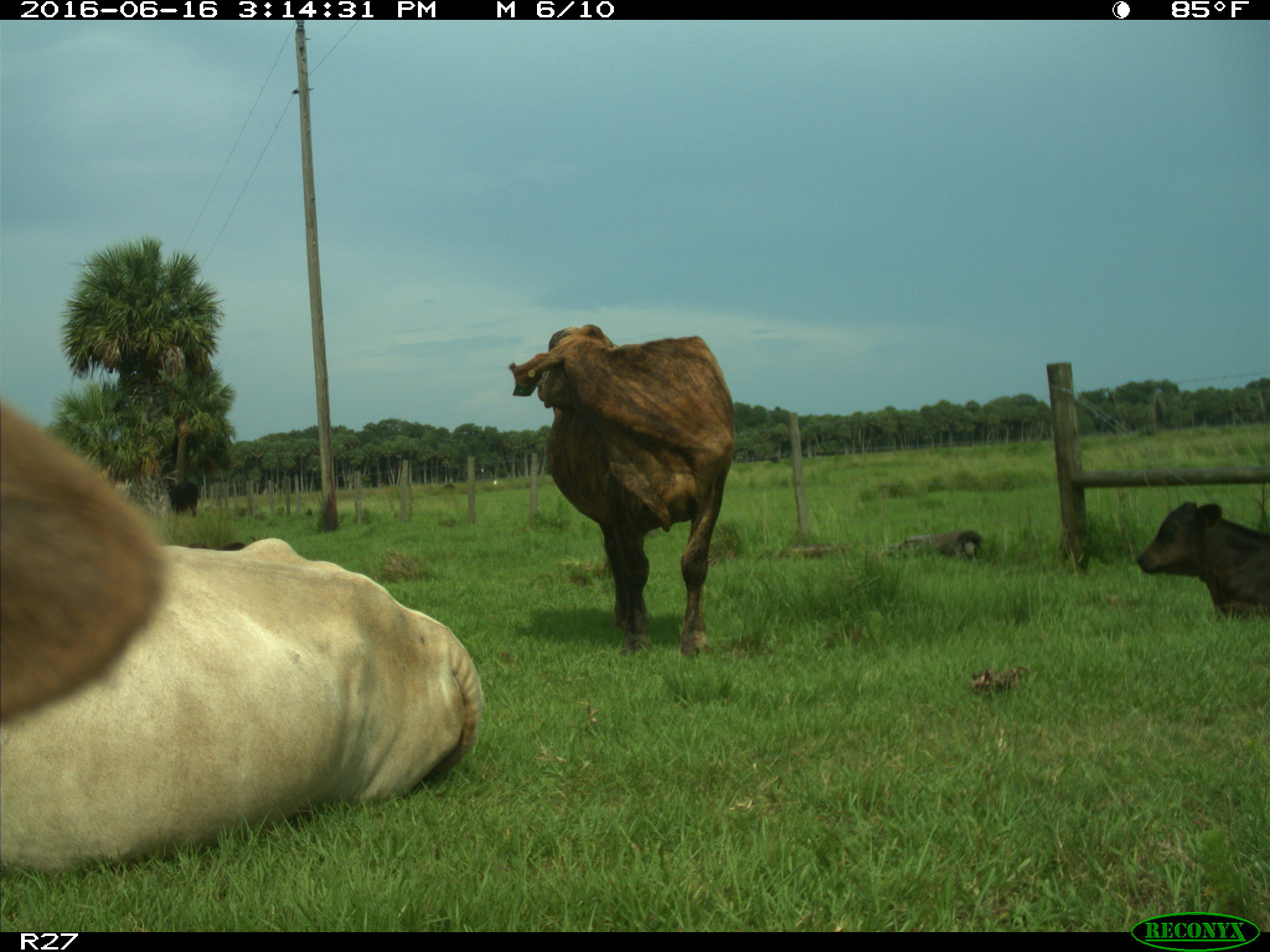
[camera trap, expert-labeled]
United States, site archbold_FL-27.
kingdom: Animalia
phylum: Chordata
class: Mammalia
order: Artiodactyla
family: Bovidae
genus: Bos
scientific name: Bos taurus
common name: domestic cow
Bos taurus (domestic cow).